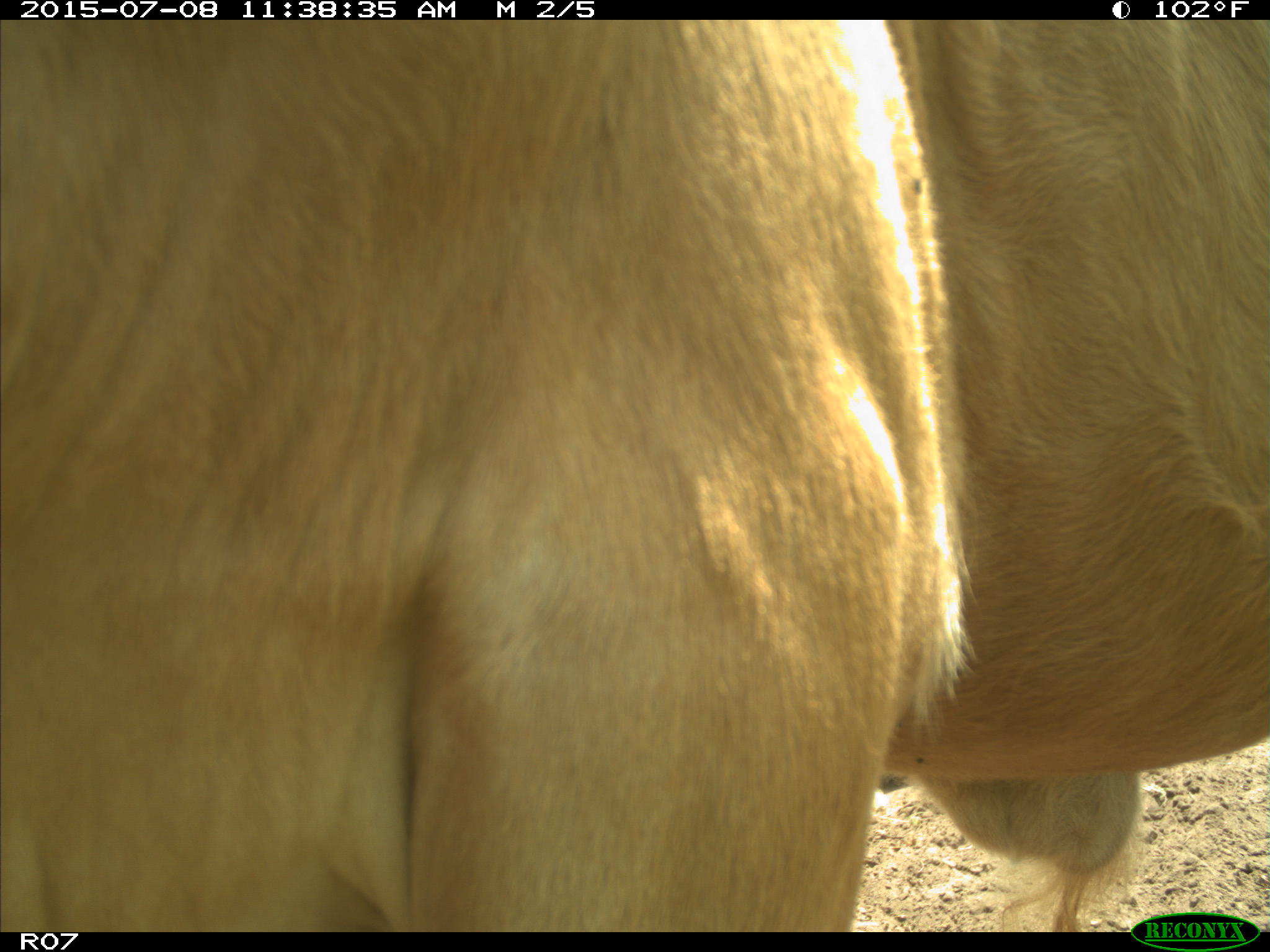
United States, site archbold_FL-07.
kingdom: Animalia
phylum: Chordata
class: Mammalia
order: Artiodactyla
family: Bovidae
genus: Bos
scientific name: Bos taurus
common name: domestic cow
Bos taurus (domestic cow).